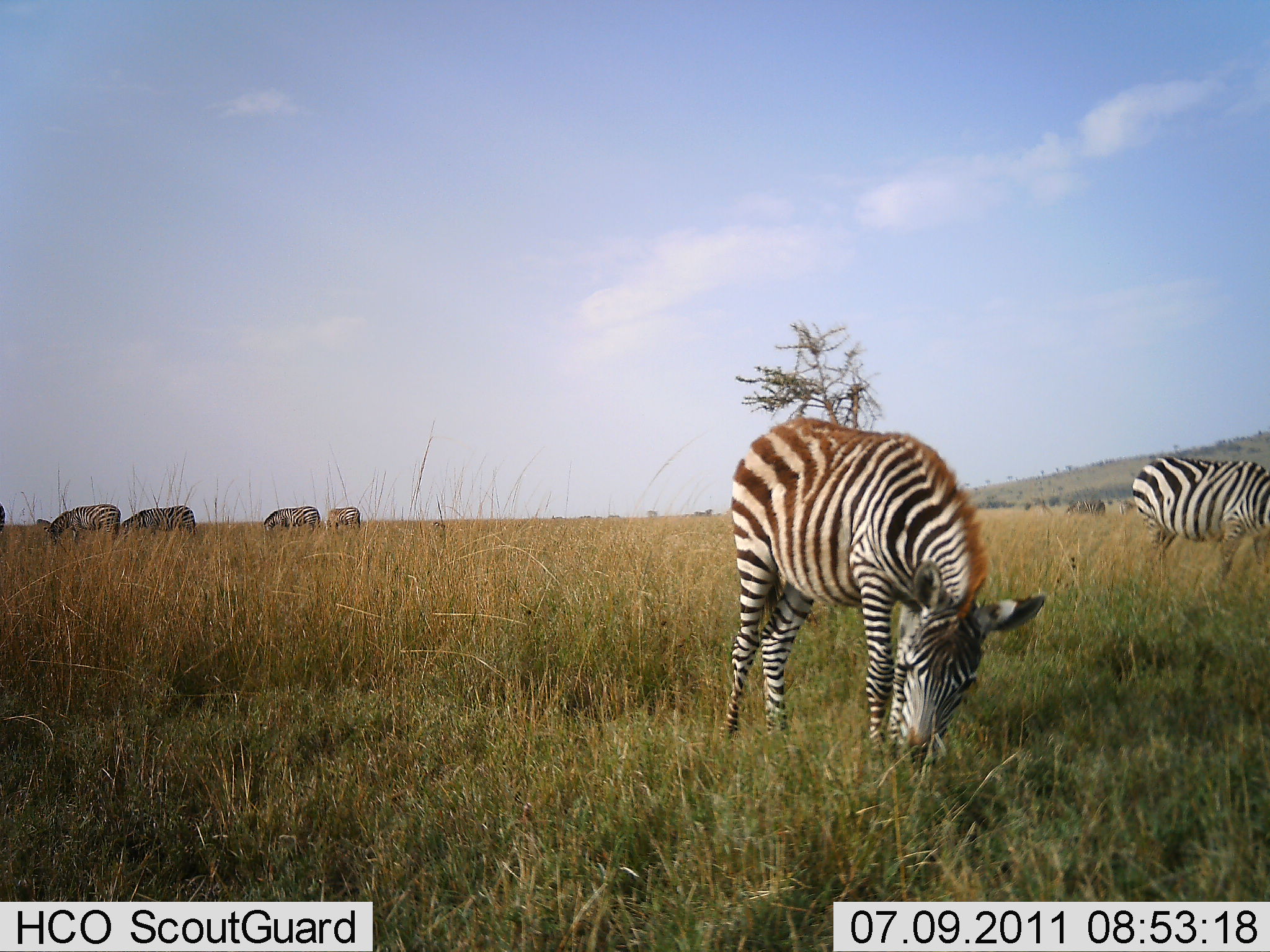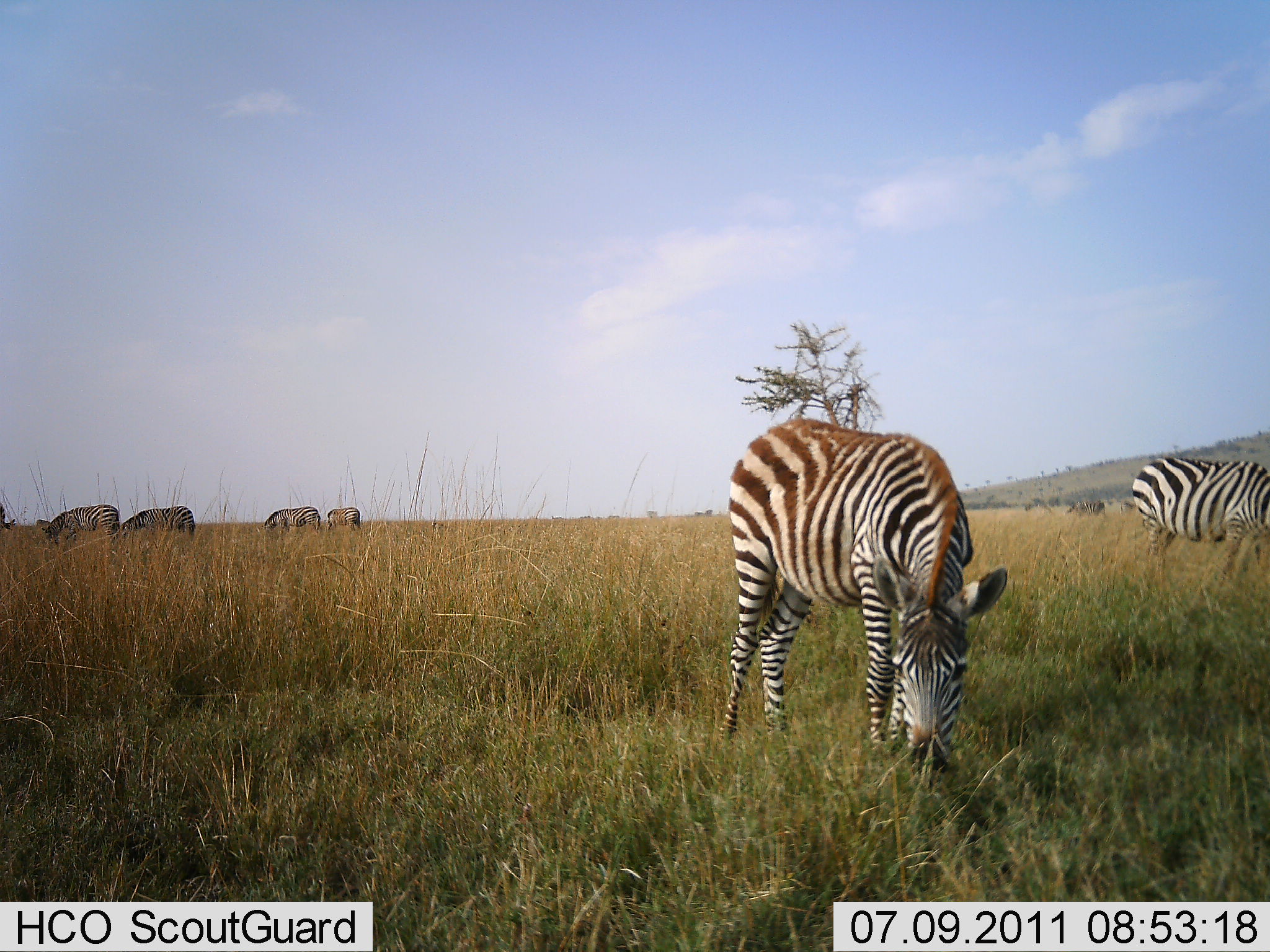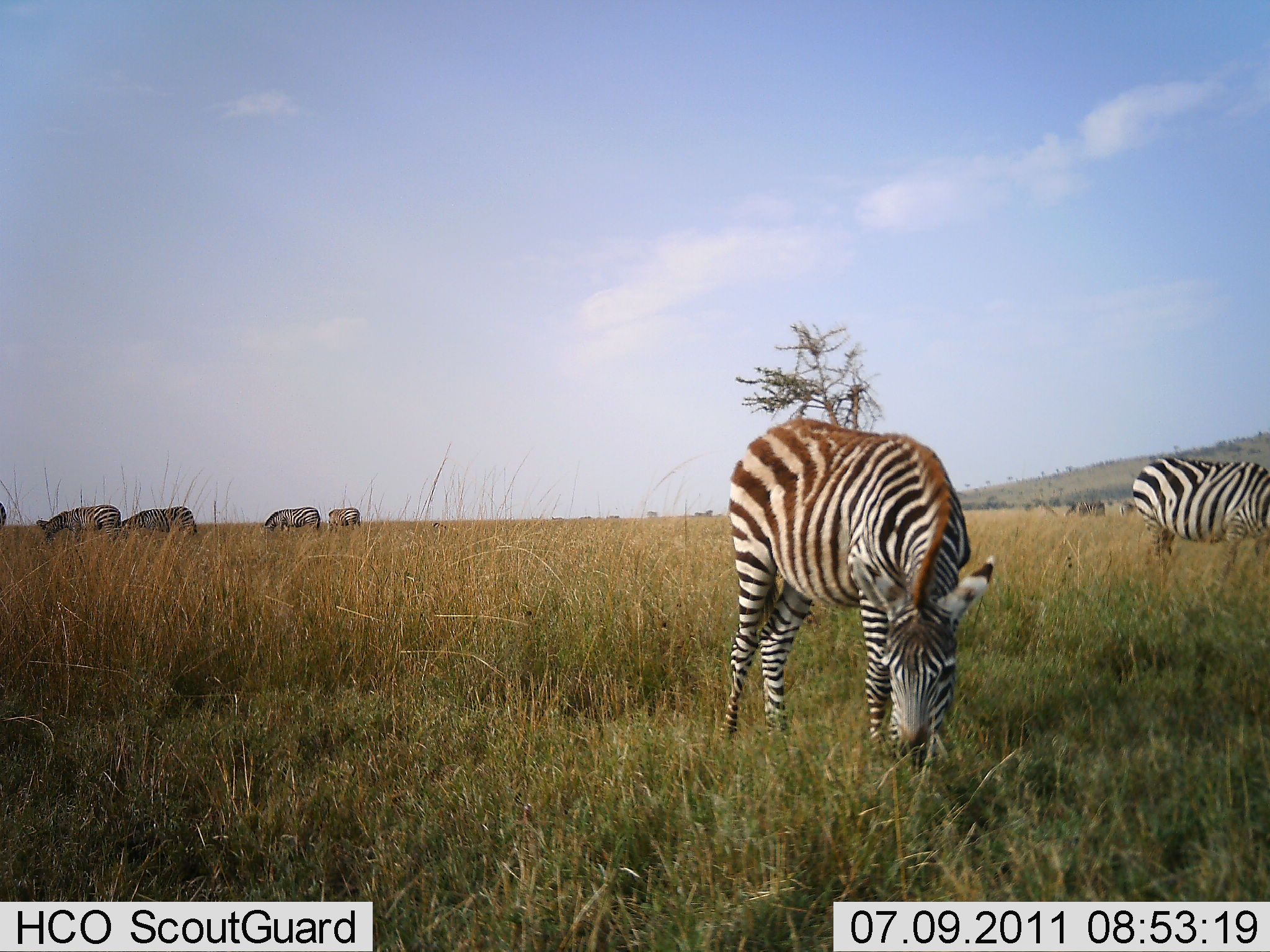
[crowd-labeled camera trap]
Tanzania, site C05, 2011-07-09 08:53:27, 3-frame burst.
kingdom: Animalia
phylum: Chordata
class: Mammalia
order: Perissodactyla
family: Equidae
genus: Equus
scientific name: Equus quagga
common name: plains zebra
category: zebra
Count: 6.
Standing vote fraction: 43%.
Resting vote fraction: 0%.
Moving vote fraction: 7%.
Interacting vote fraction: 0%.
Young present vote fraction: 0%.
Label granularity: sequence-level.